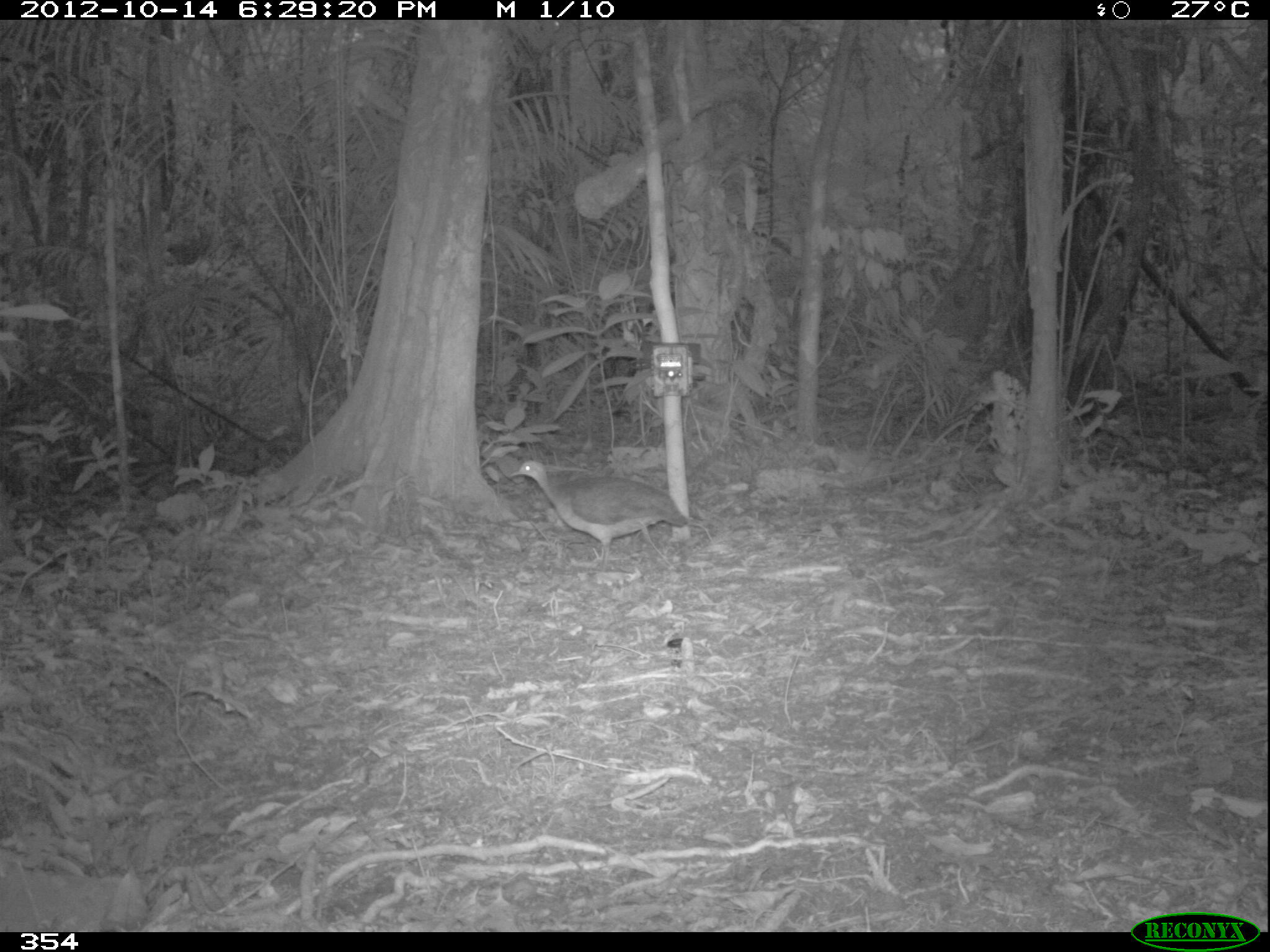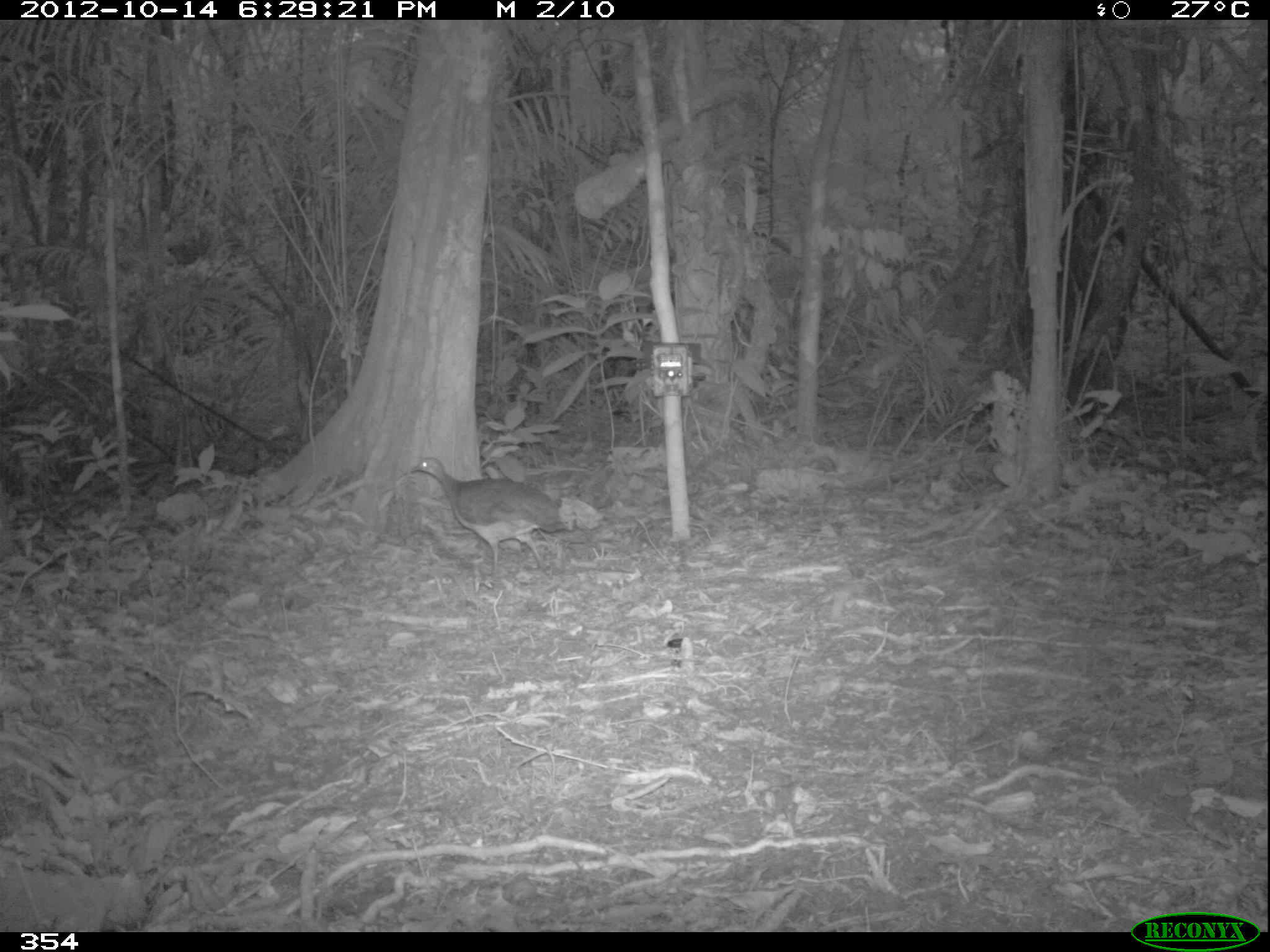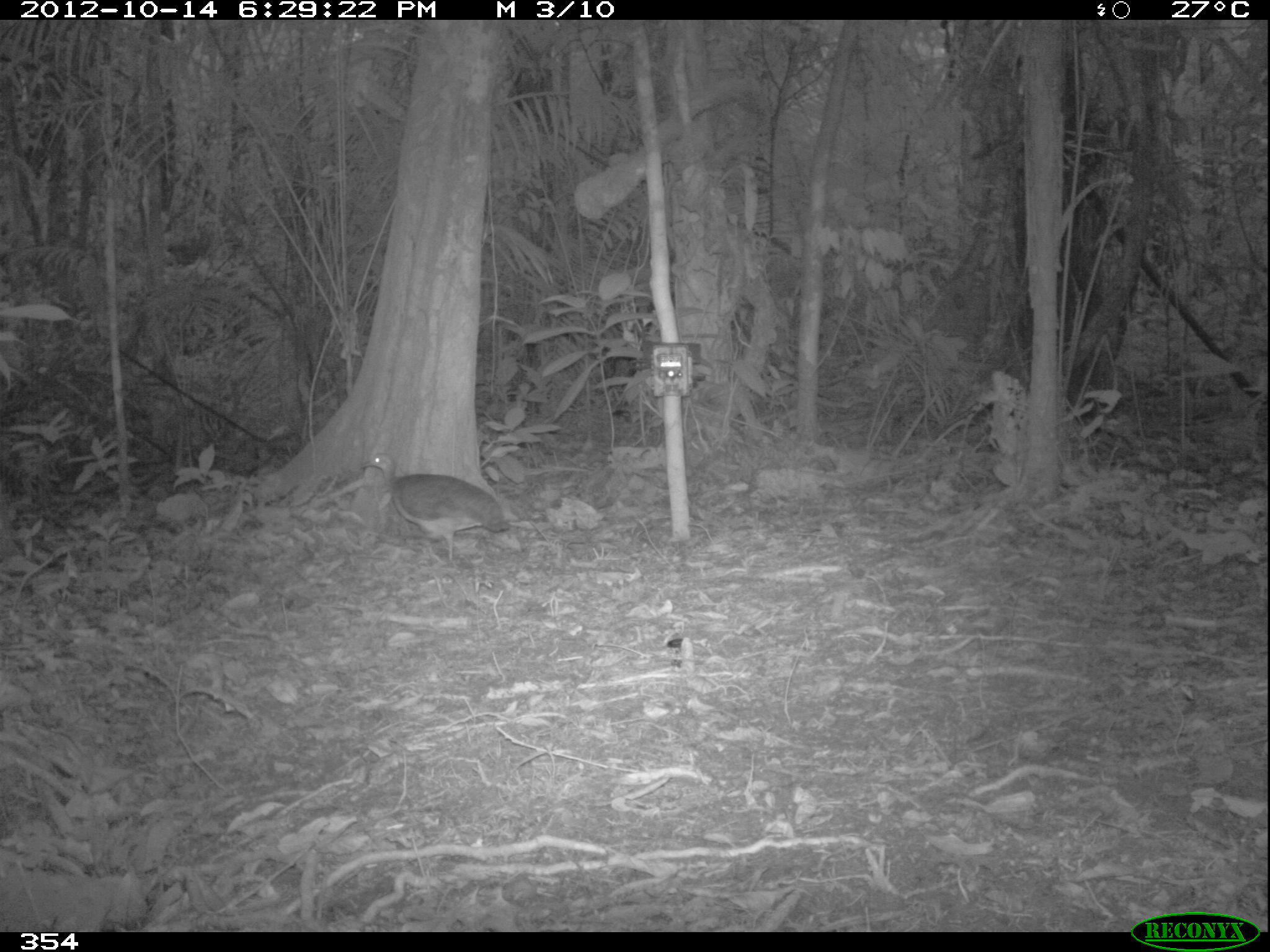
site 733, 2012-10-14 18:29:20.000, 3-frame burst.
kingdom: Animalia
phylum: Chordata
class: Aves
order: Galliformes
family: Phasianidae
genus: Alectoris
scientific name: Alectoris rufa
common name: red-legged partridge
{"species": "Alectoris rufa (red-legged partridge)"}